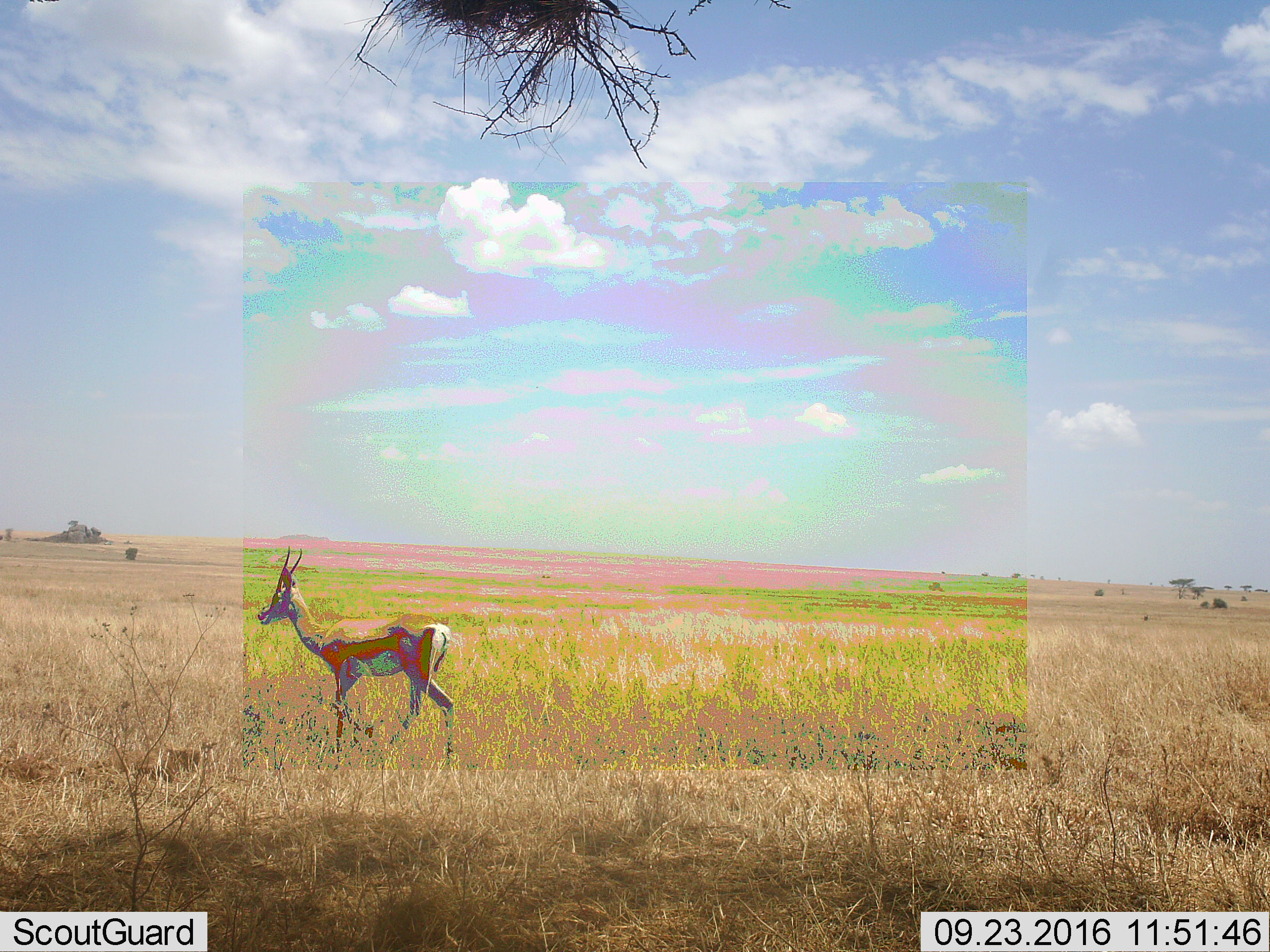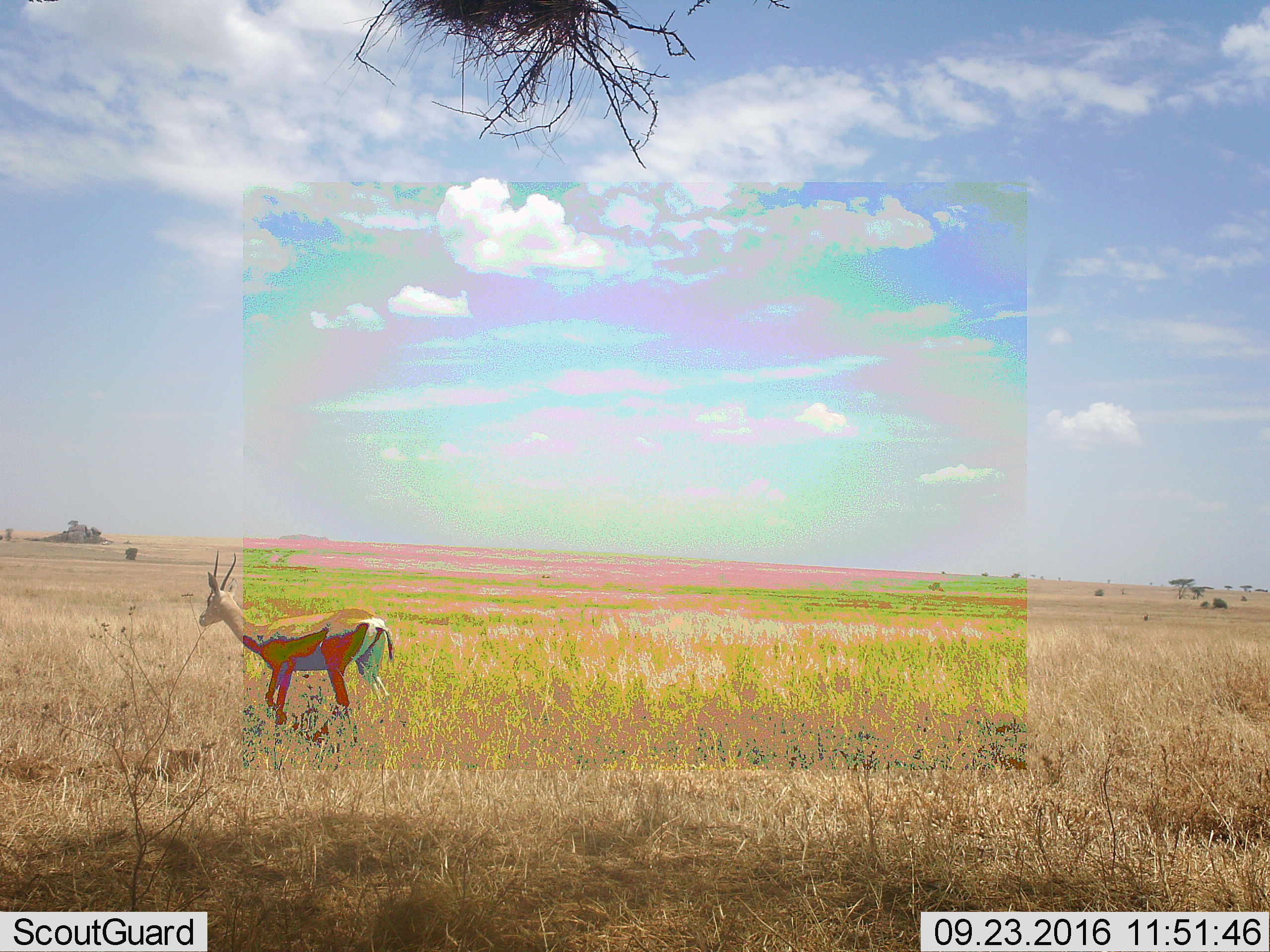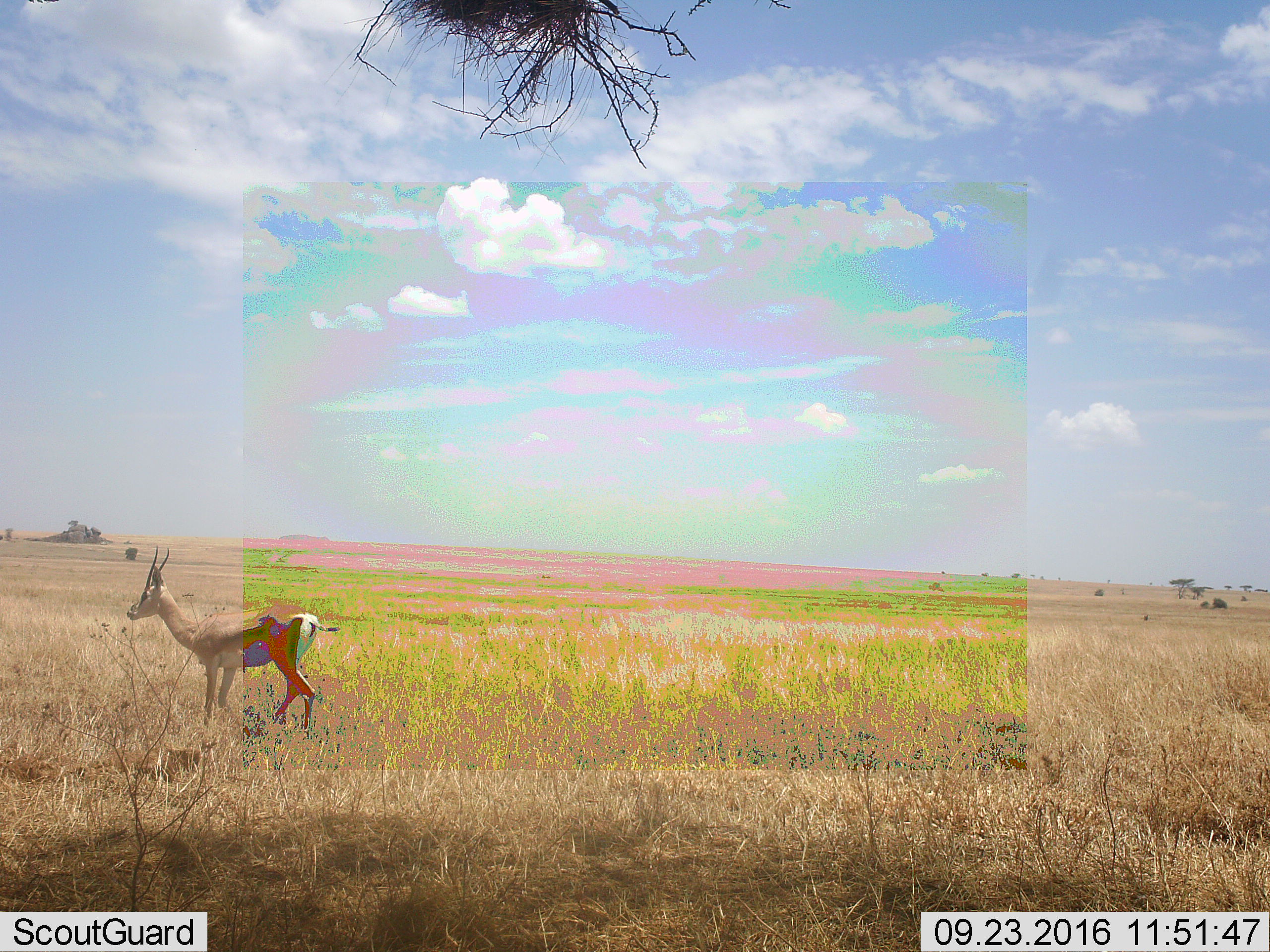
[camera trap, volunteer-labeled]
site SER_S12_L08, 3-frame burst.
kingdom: Animalia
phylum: Chordata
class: Mammalia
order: Artiodactyla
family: Bovidae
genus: Eudorcas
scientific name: Eudorcas thomsonii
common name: thomson's gazelle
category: gazellethomsons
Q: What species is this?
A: Gazellethomsons (thomson's gazelle) (Eudorcas thomsonii).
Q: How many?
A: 1.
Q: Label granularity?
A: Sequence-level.